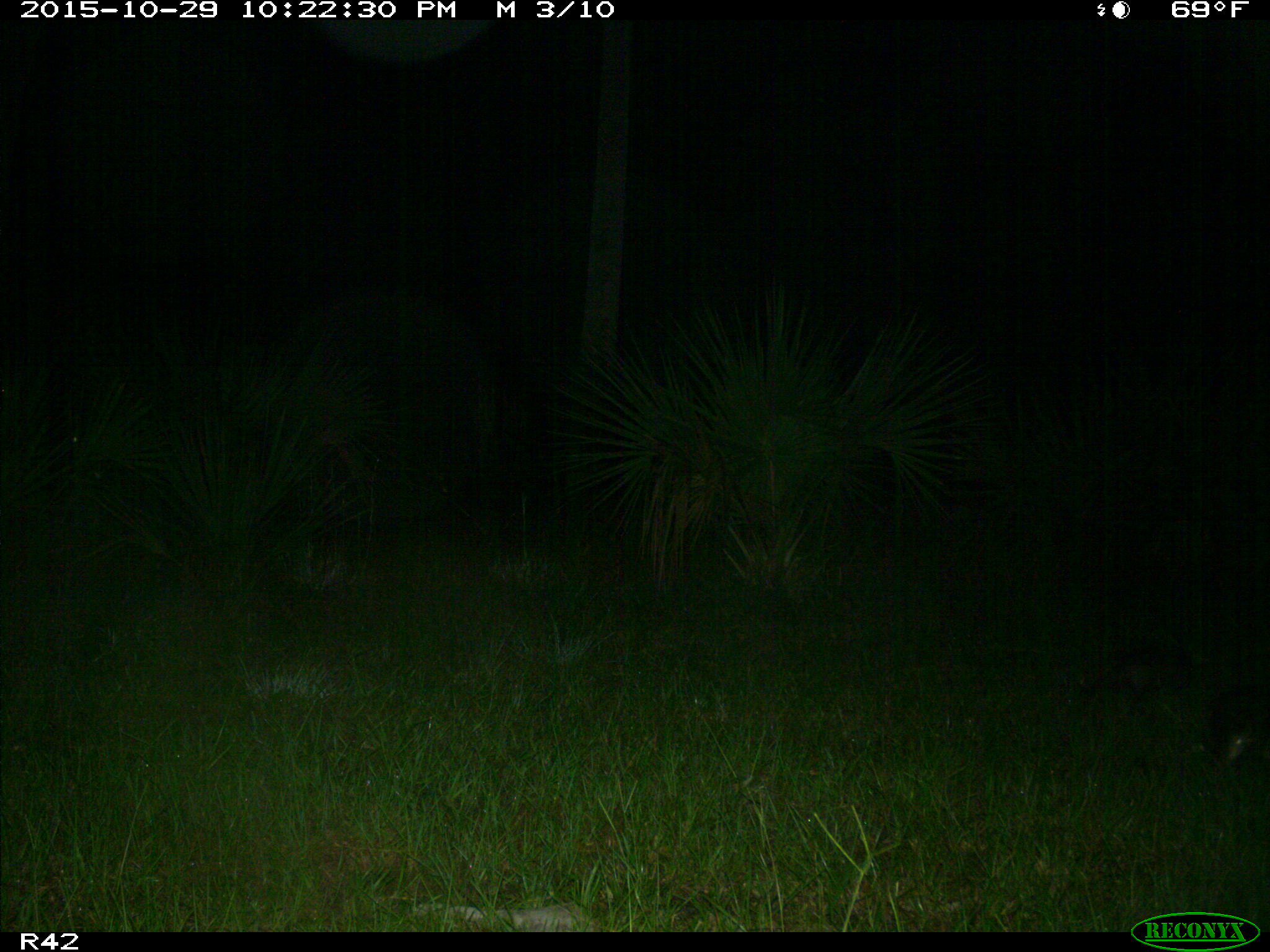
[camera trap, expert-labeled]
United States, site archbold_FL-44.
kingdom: Animalia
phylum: Chordata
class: Mammalia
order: Cingulata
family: Dasypodidae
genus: Dasypus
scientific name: Dasypus novemcinctus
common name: nine-banded armadillo